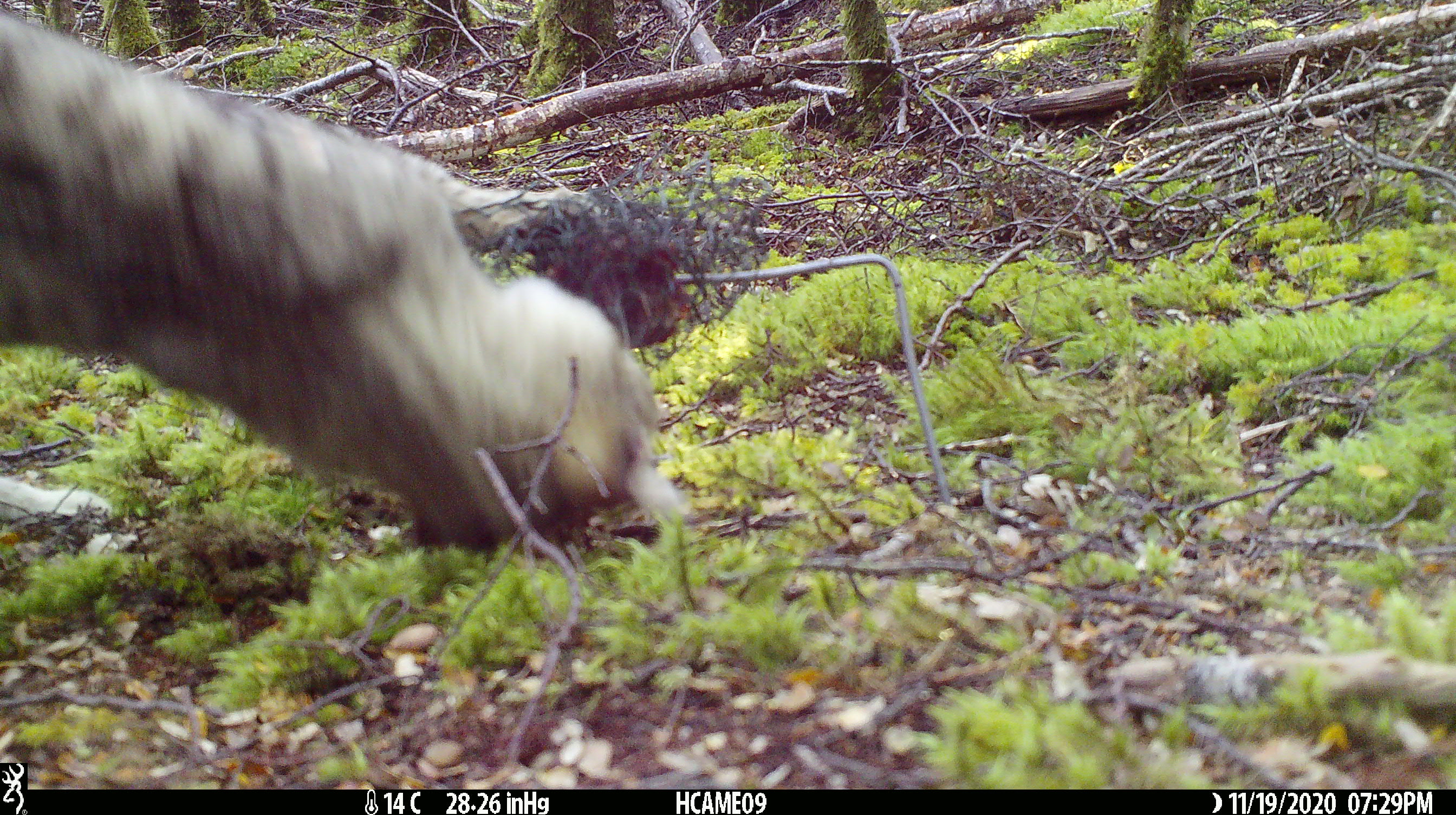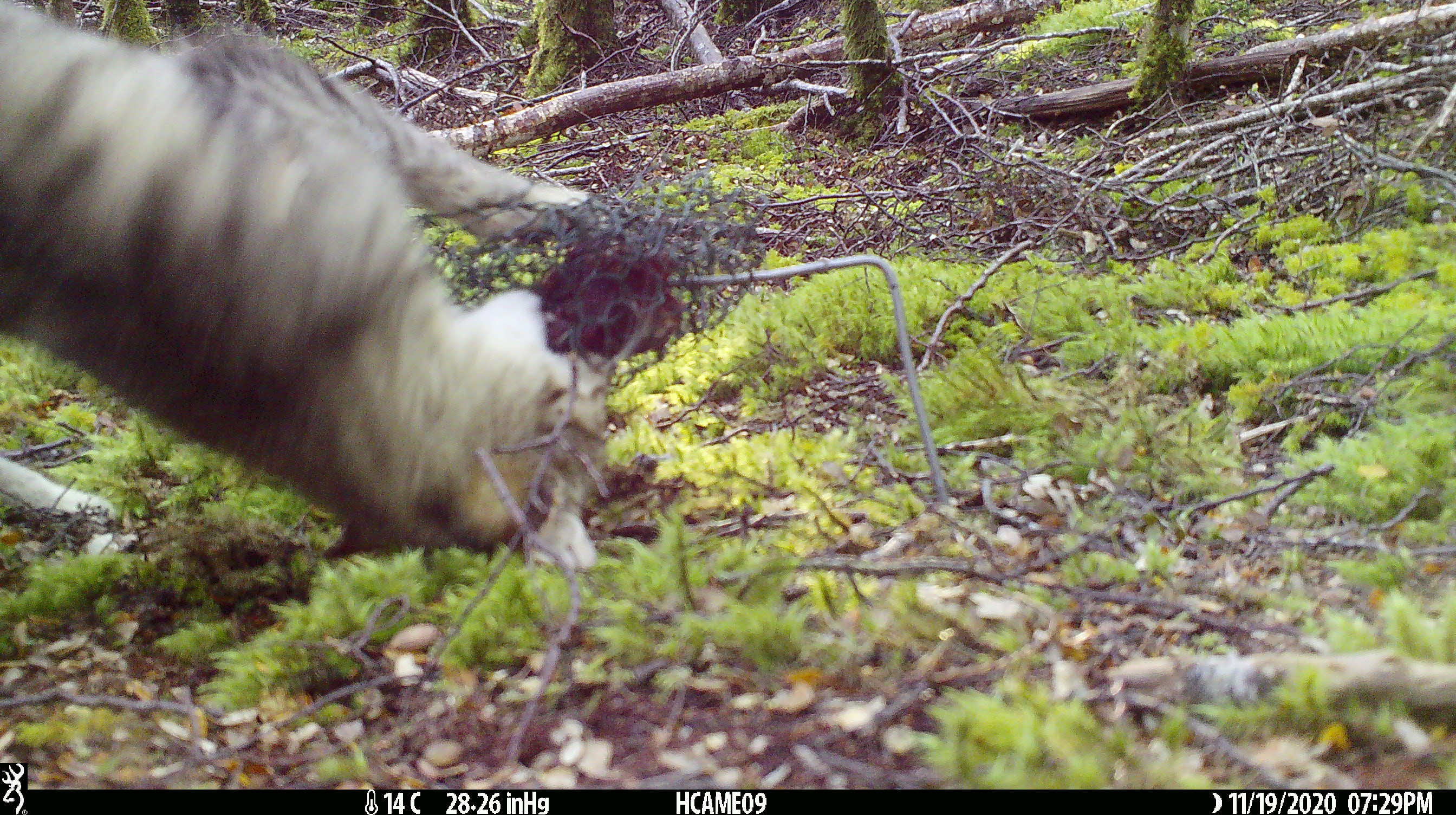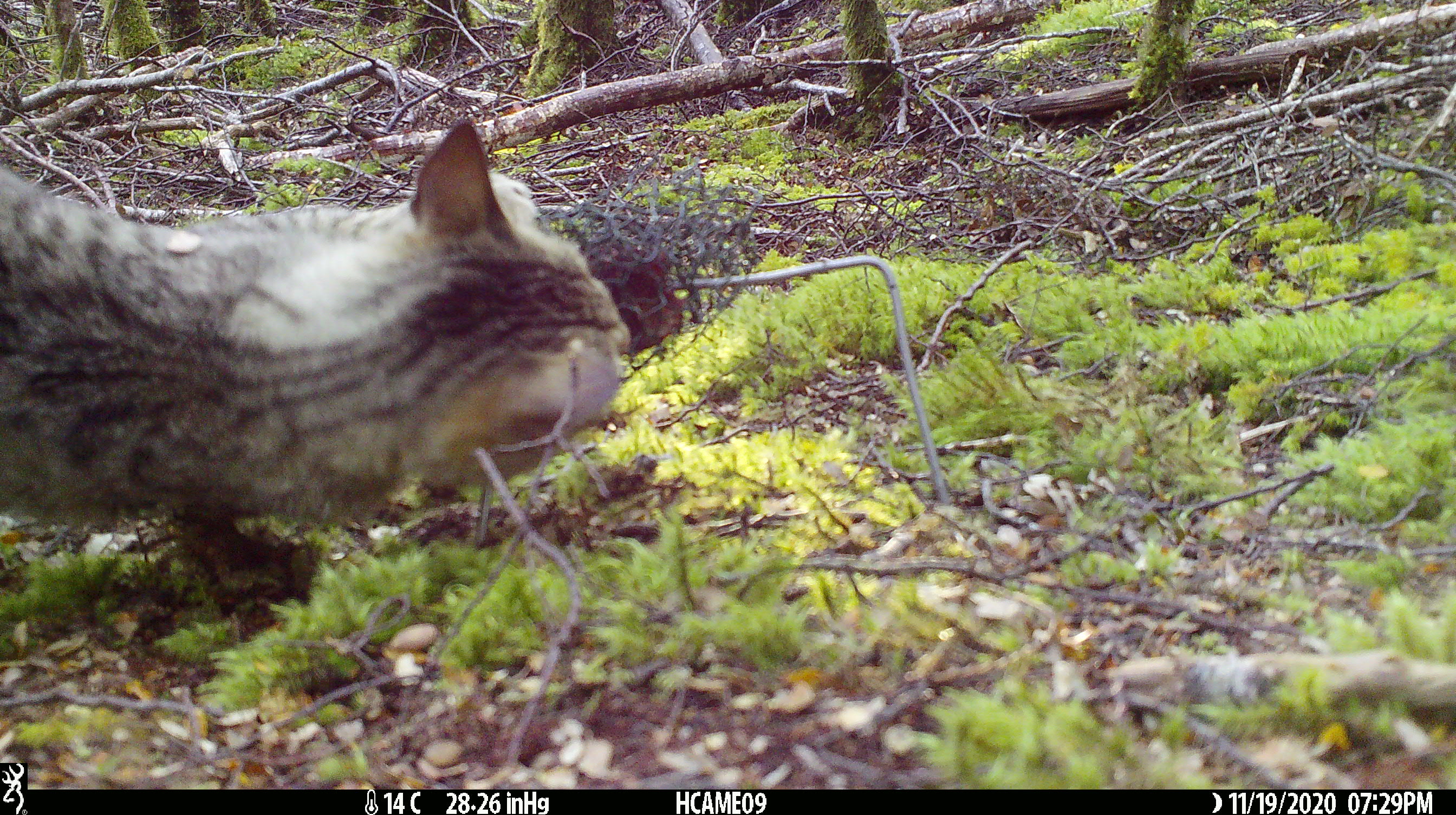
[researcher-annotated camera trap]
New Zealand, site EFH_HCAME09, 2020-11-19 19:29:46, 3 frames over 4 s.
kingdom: Animalia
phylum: Chordata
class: Mammalia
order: Carnivora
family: Felidae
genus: Felis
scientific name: Felis catus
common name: domestic cat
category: cat